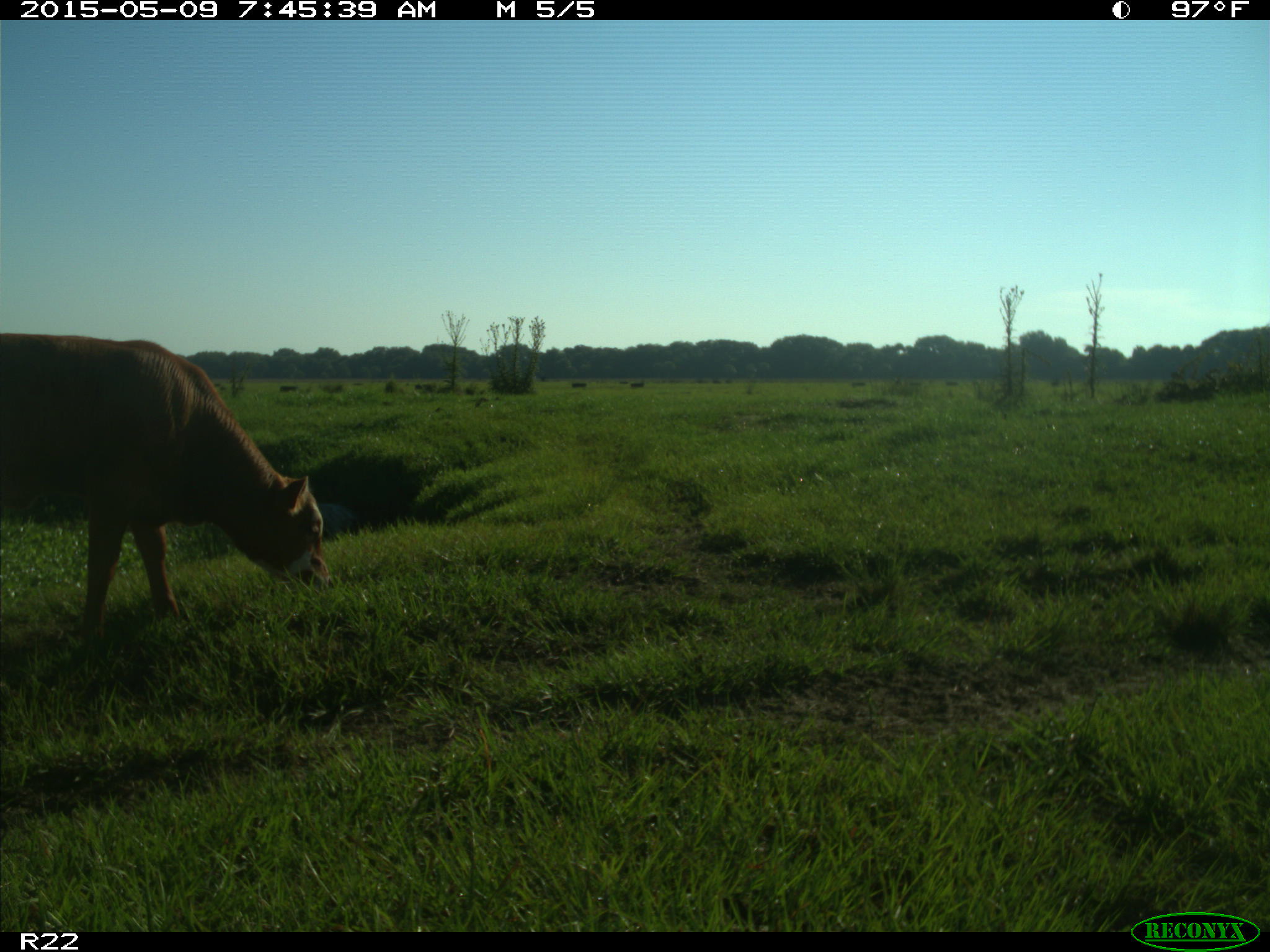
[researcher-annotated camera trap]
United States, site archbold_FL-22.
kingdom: Animalia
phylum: Chordata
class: Mammalia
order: Artiodactyla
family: Bovidae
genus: Bos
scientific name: Bos taurus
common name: domestic cow